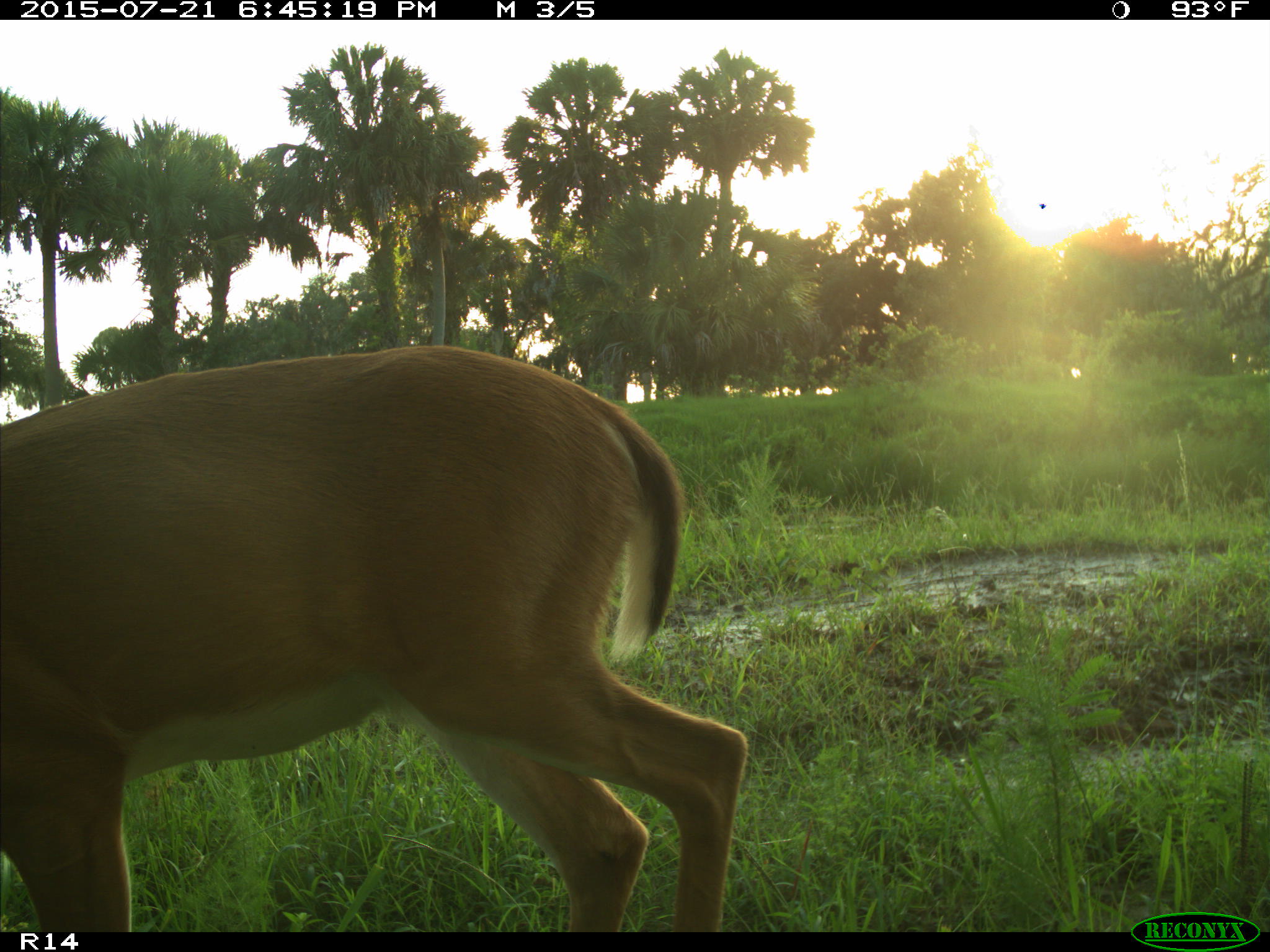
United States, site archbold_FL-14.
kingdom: Animalia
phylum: Chordata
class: Mammalia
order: Artiodactyla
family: Cervidae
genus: Odocoileus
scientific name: Odocoileus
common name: deer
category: unidentified deer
Unidentified deer (deer) (Odocoileus).